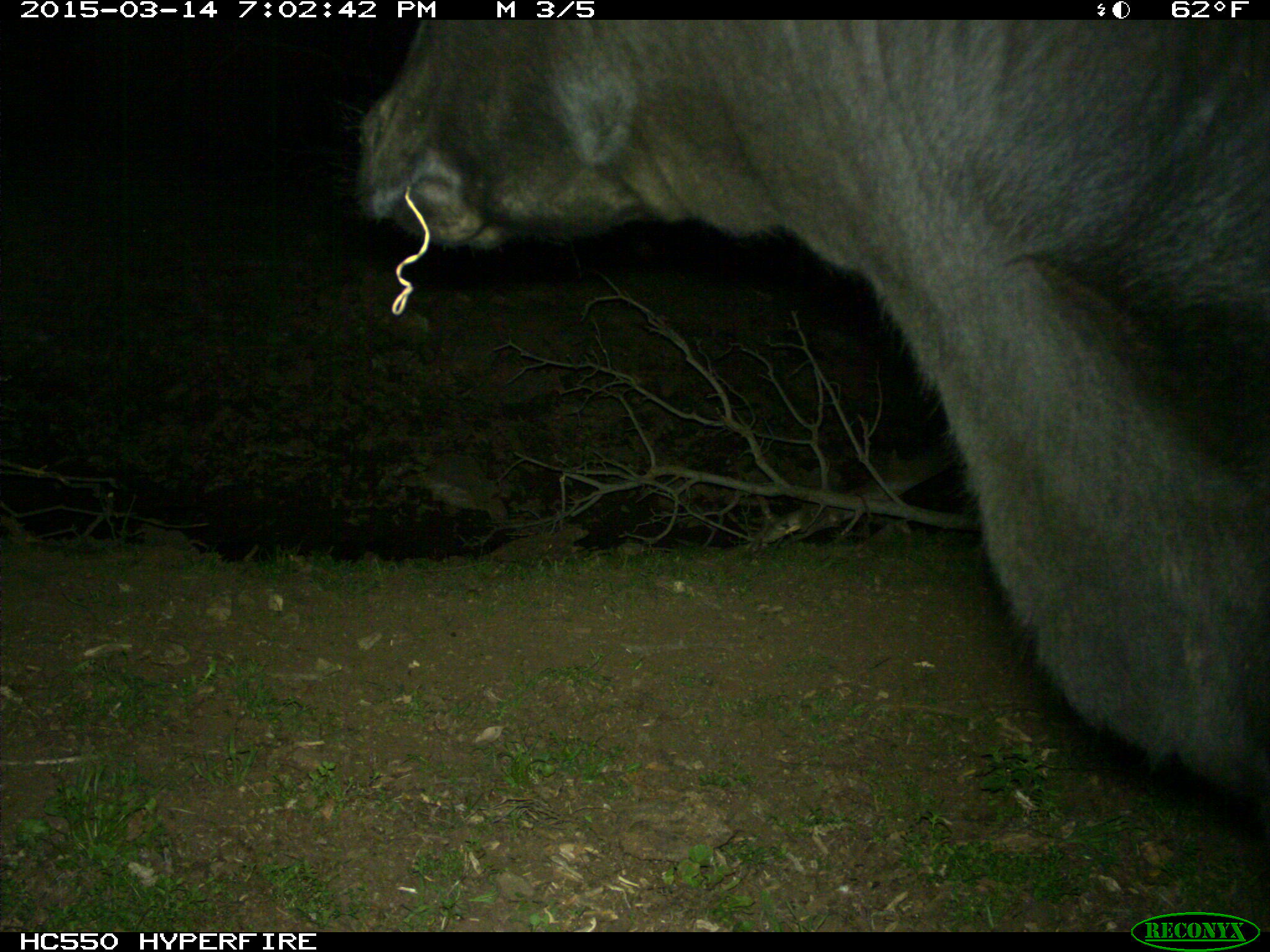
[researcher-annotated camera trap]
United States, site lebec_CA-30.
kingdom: Animalia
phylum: Chordata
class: Mammalia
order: Artiodactyla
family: Bovidae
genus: Bos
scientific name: Bos taurus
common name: domestic cow